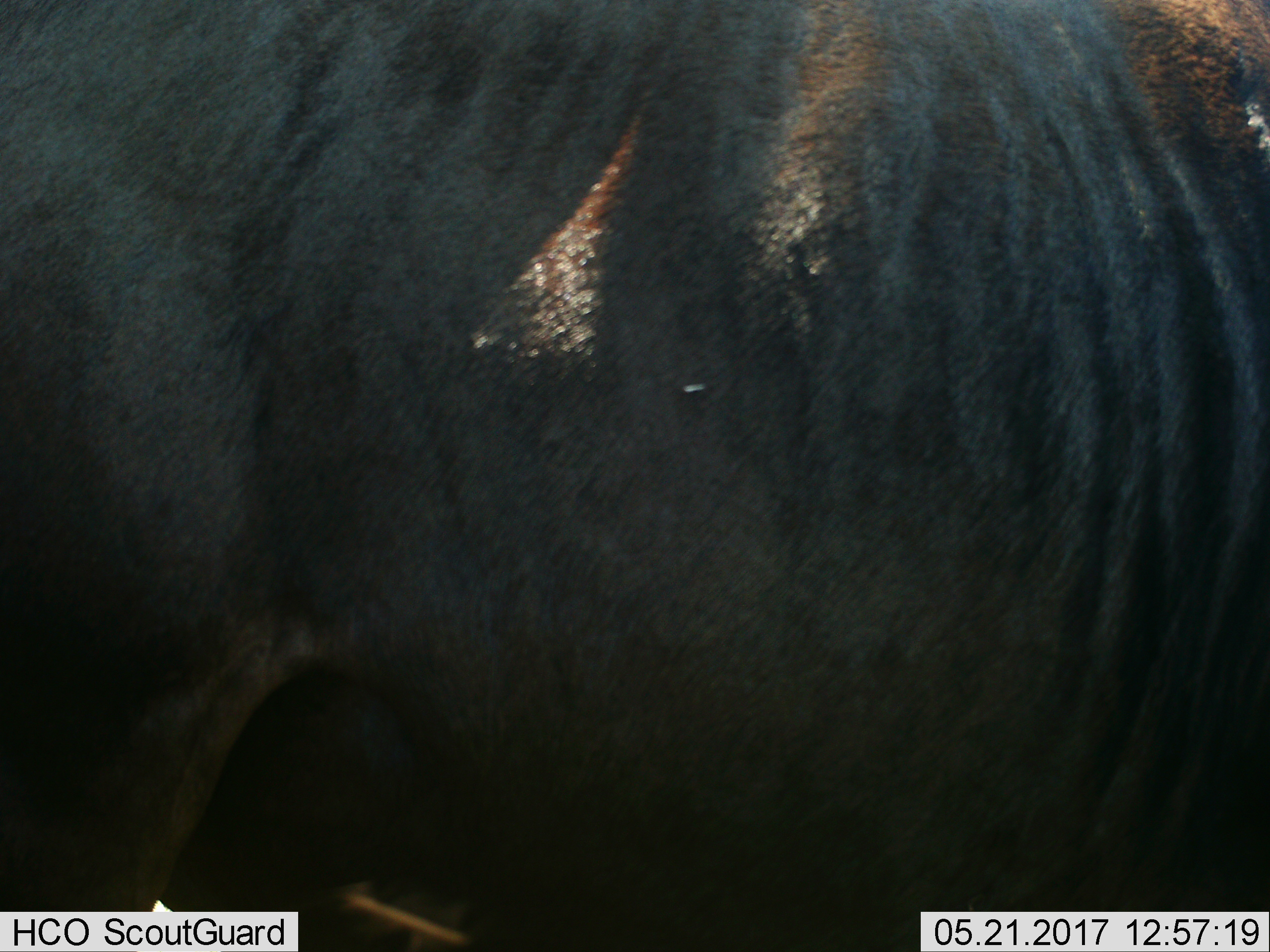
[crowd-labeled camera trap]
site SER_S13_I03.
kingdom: Animalia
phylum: Chordata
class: Mammalia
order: Artiodactyla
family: Bovidae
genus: Connochaetes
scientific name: Connochaetes taurinus taurinus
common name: blue wildebeest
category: wildebeestblue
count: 1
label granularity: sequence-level